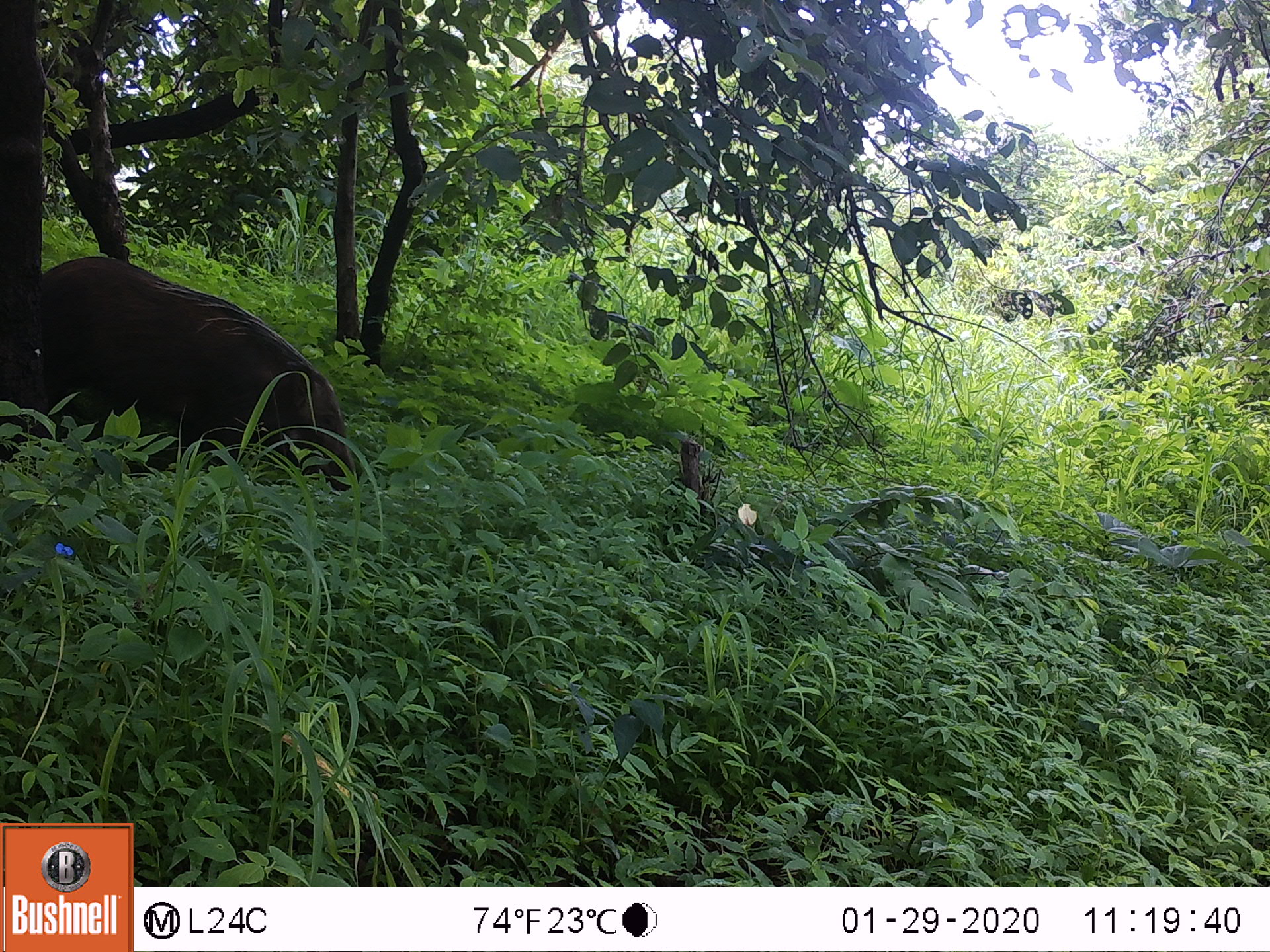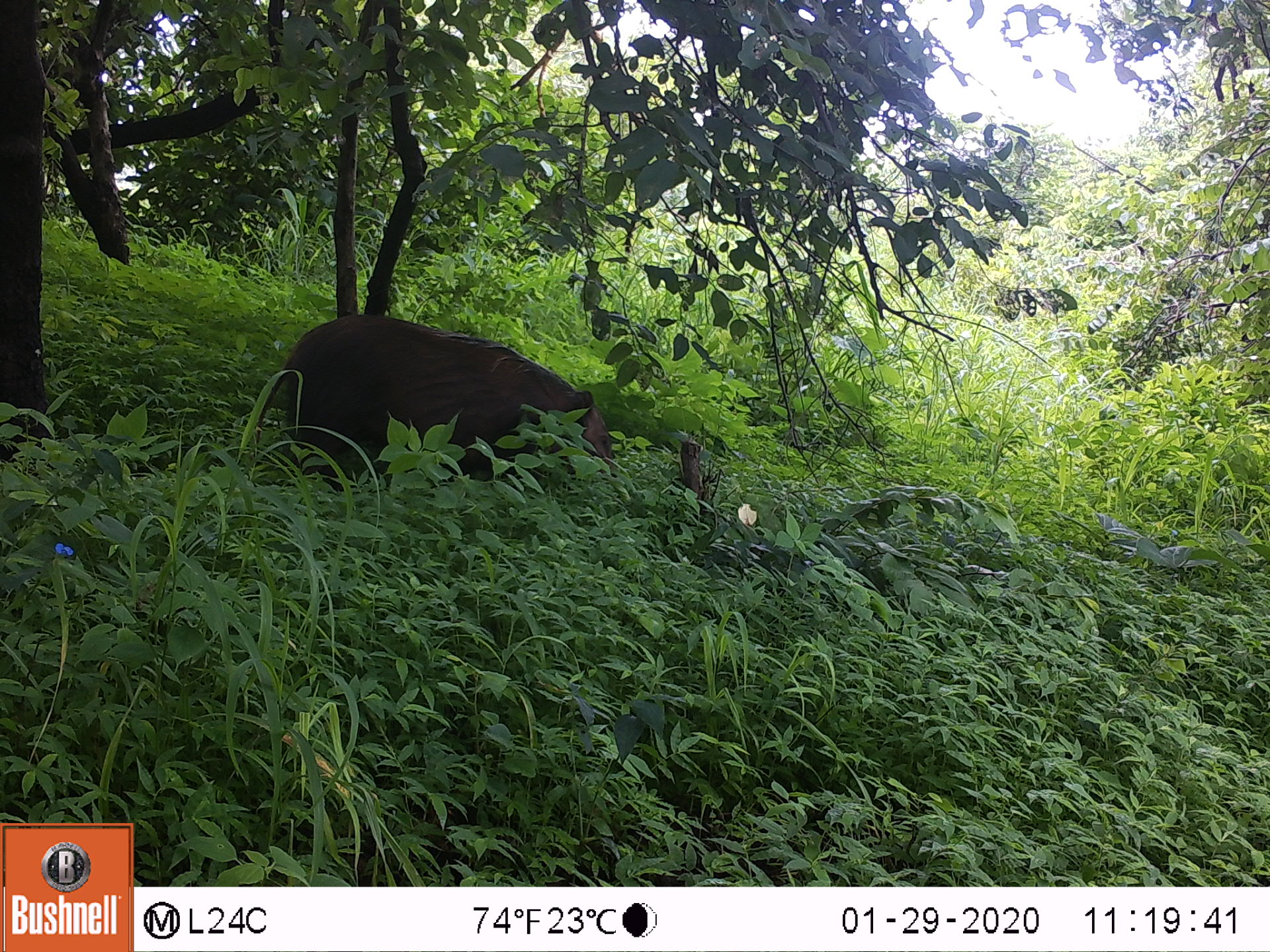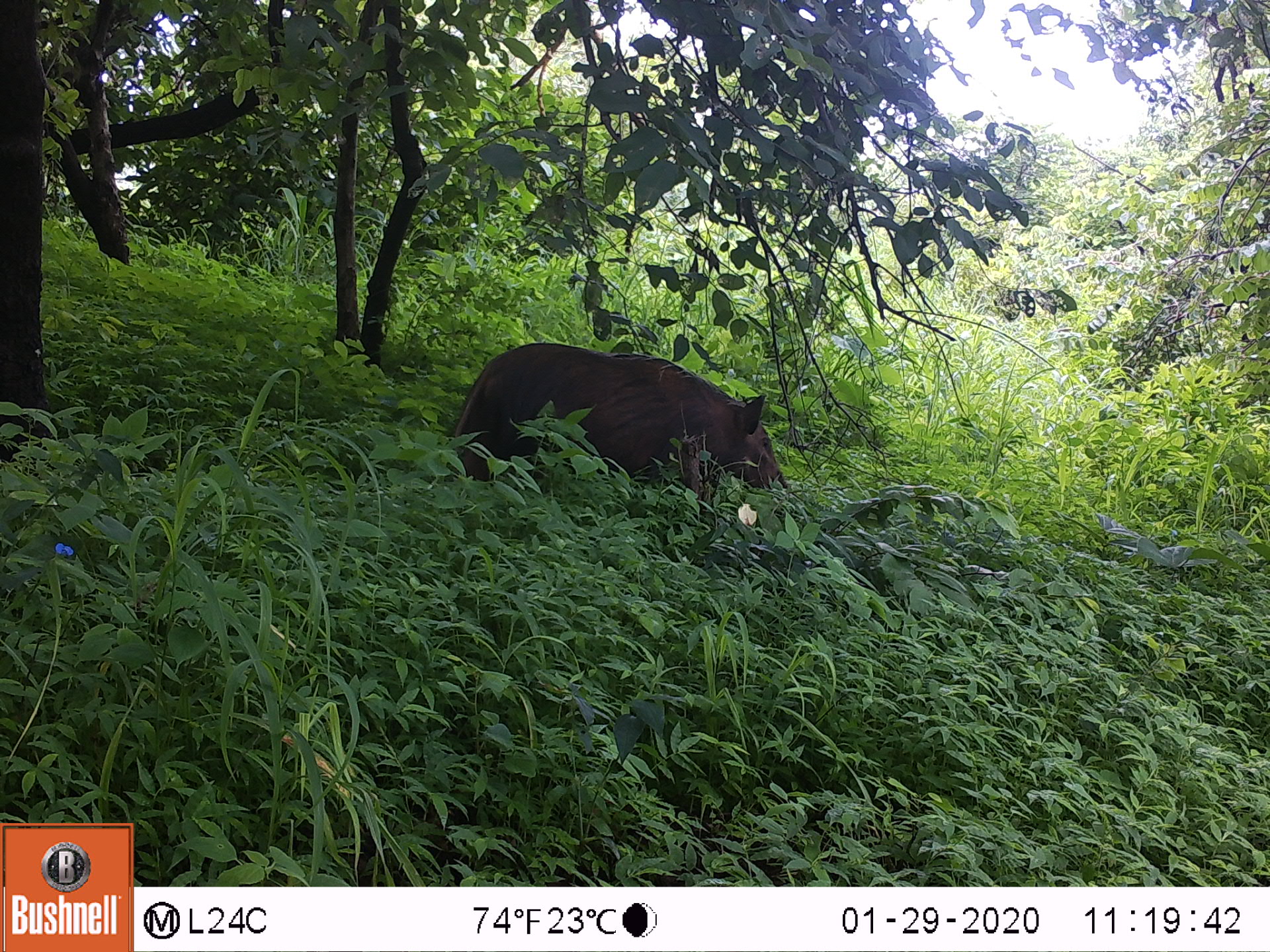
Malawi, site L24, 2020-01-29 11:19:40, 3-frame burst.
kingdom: Animalia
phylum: Chordata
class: Mammalia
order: Artiodactyla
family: Suidae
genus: Potamochoerus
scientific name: Potamochoerus larvatus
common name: bushpig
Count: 1.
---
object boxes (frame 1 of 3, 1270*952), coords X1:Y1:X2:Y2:
bushpig: 37:243:360:503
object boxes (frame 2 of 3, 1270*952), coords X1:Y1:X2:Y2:
bushpig: 280:309:633:513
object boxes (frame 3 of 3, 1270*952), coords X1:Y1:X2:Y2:
bushpig: 451:325:806:542